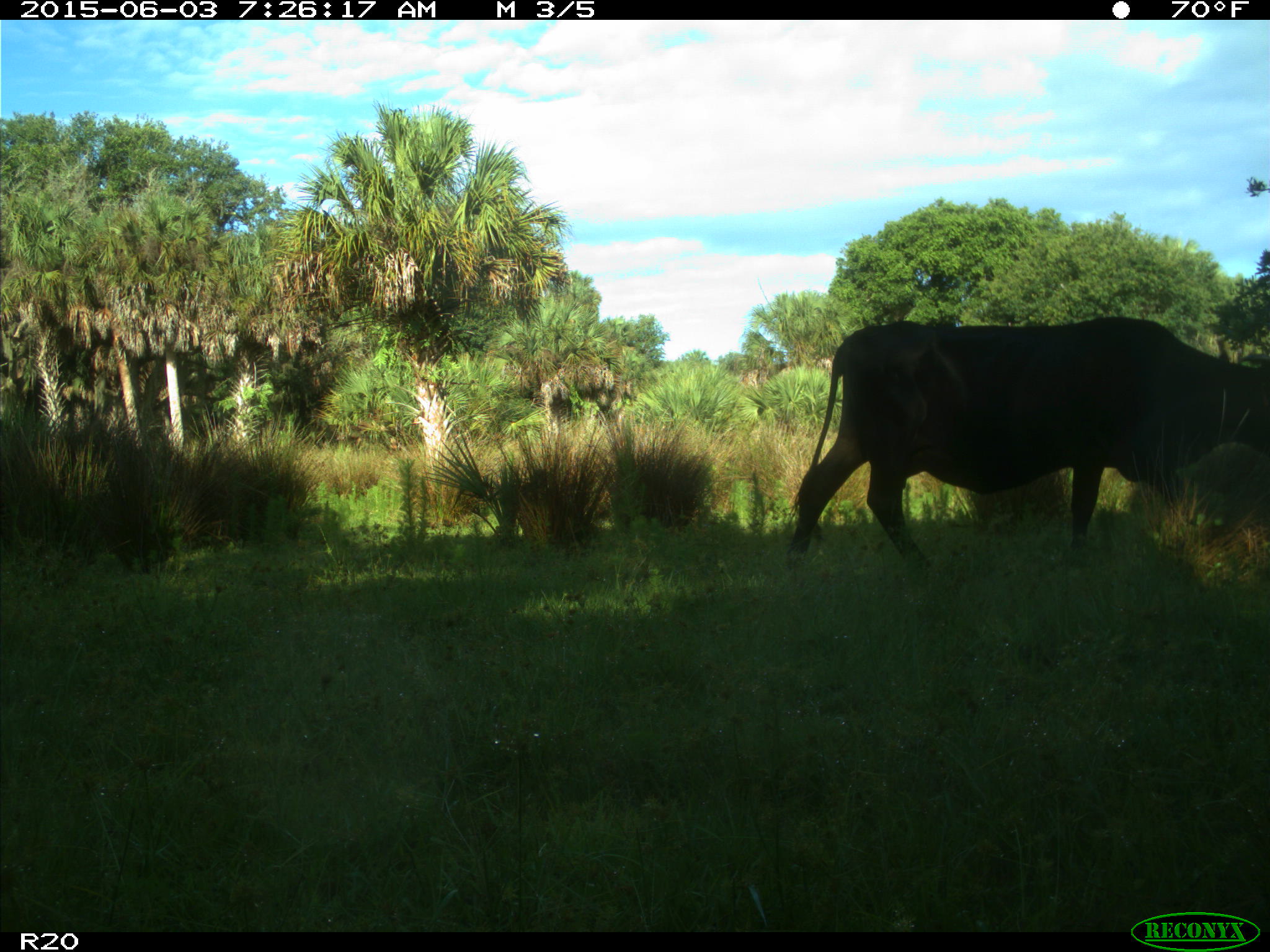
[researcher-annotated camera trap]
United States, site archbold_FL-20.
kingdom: Animalia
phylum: Chordata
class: Mammalia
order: Artiodactyla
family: Bovidae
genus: Bos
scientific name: Bos taurus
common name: domestic cow